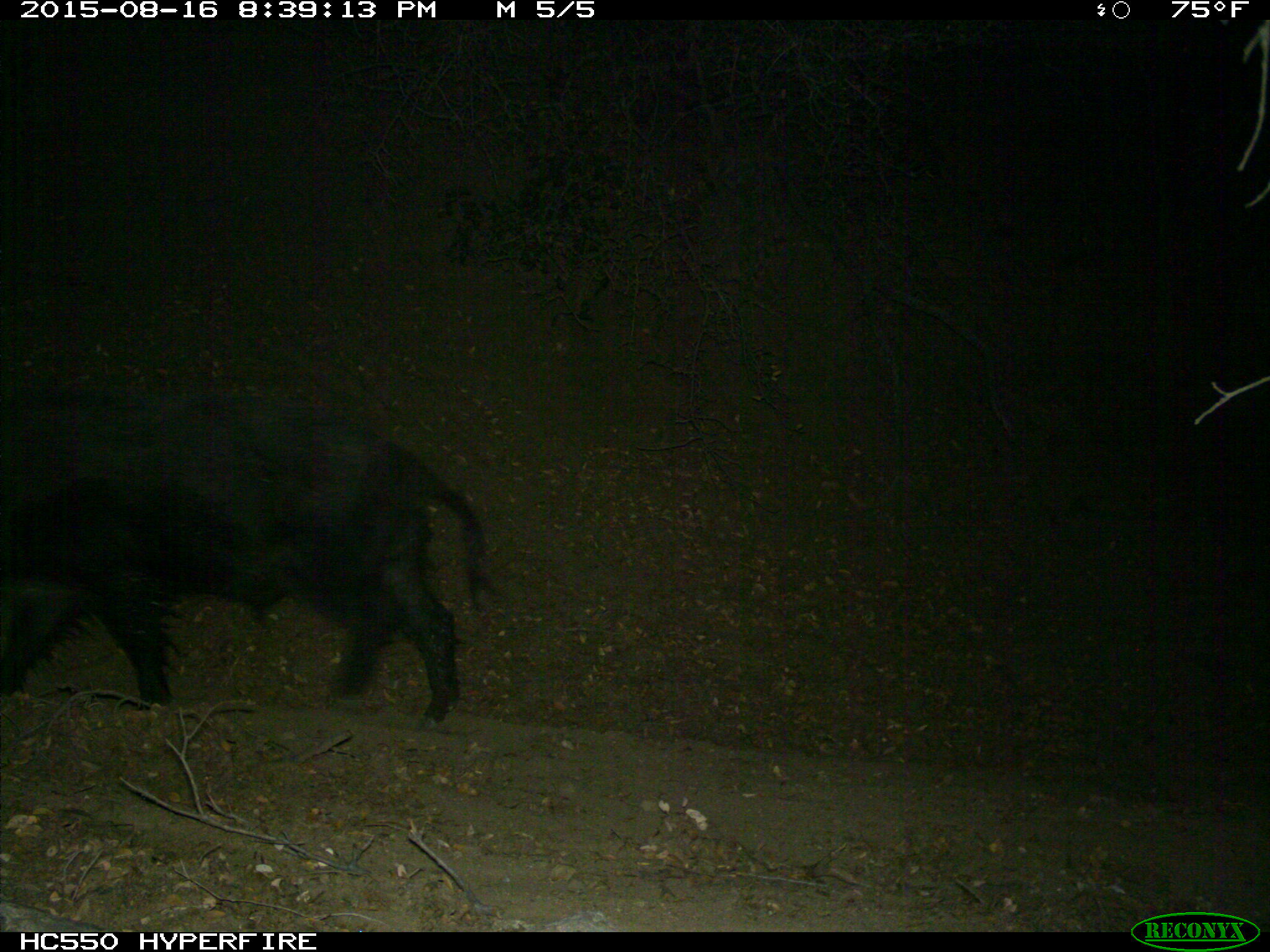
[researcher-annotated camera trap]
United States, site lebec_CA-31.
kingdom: Animalia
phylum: Chordata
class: Mammalia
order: Artiodactyla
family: Suidae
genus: Sus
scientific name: Sus scrofa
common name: wild boar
Sus scrofa (wild boar).